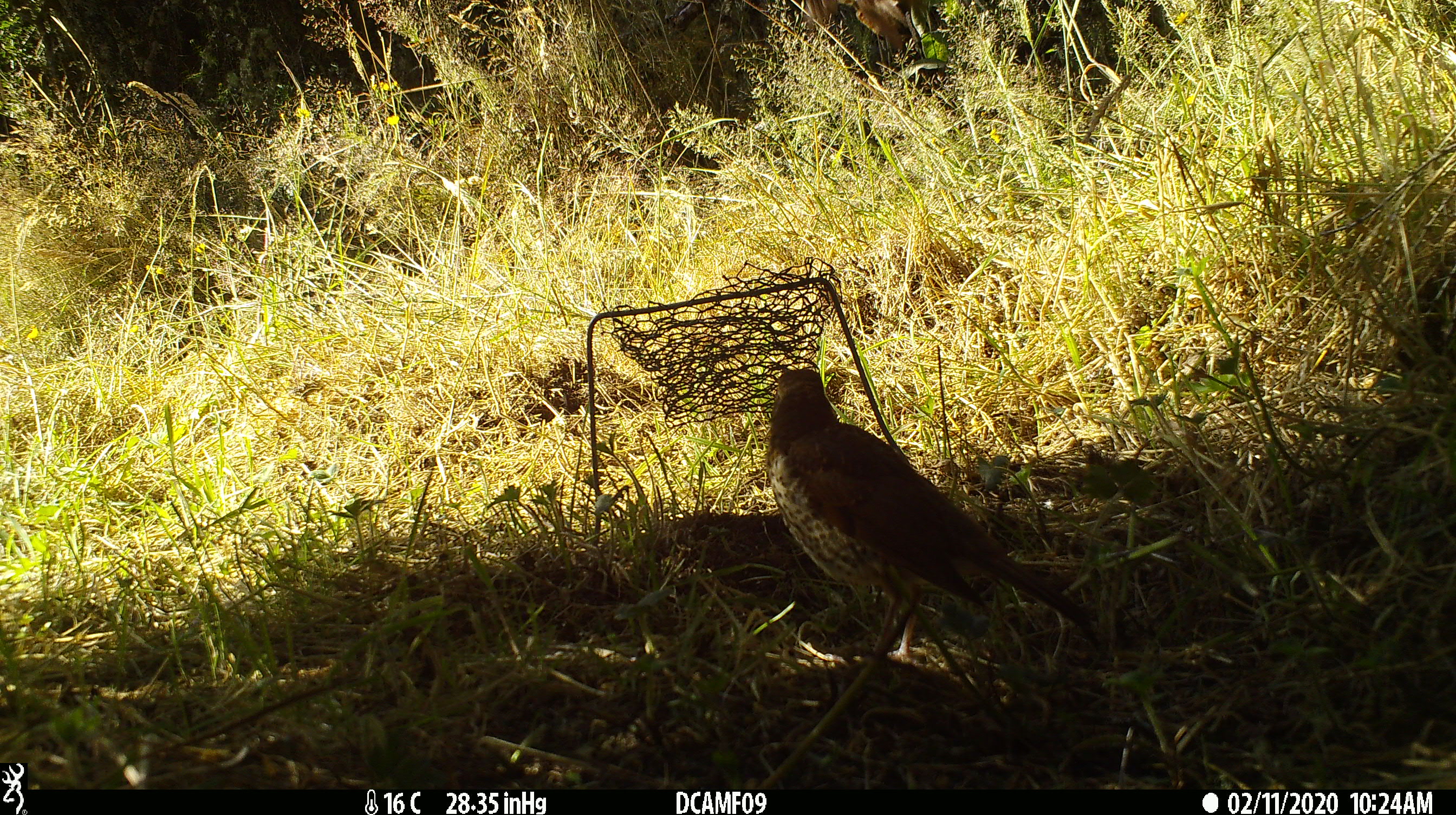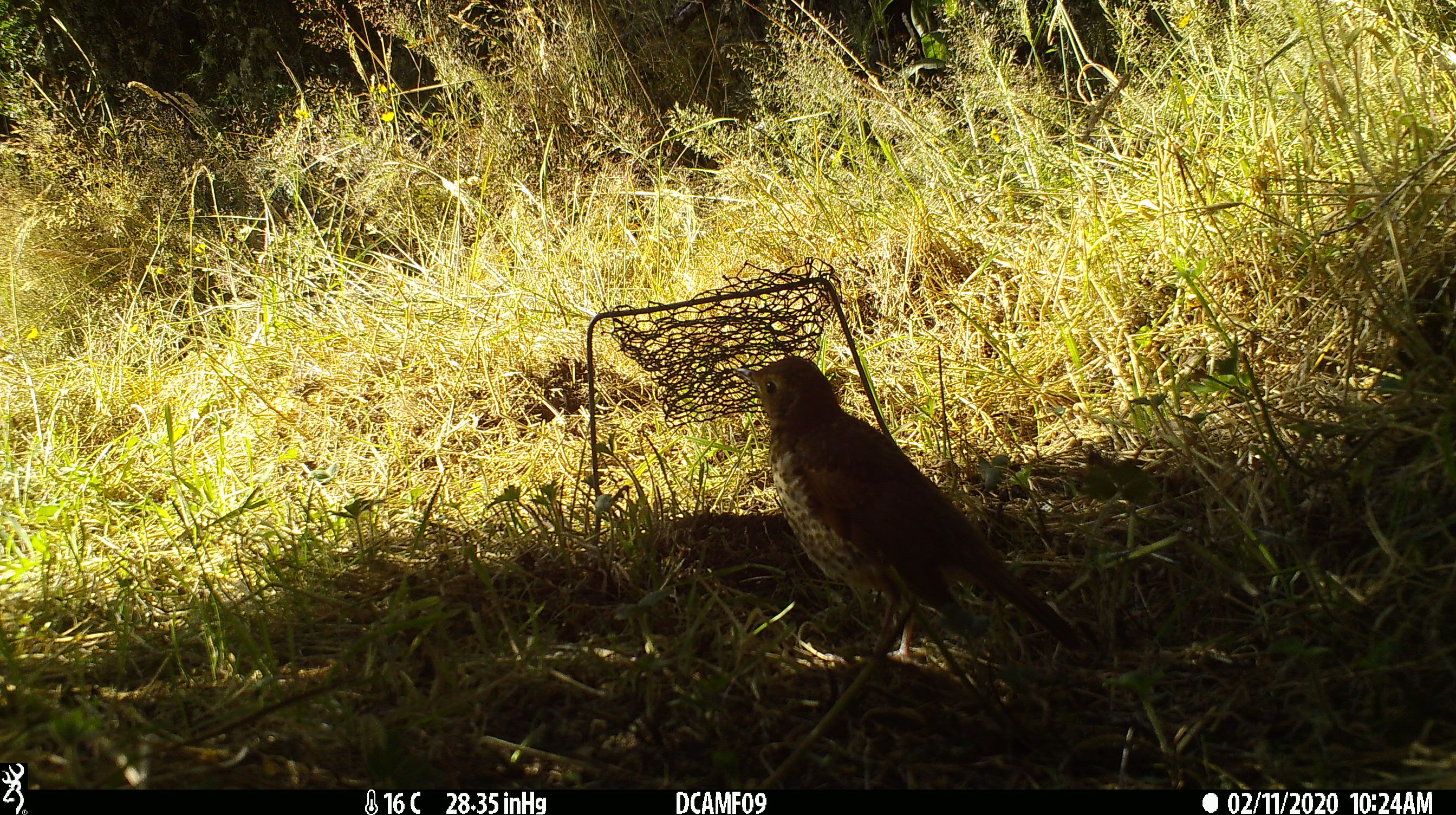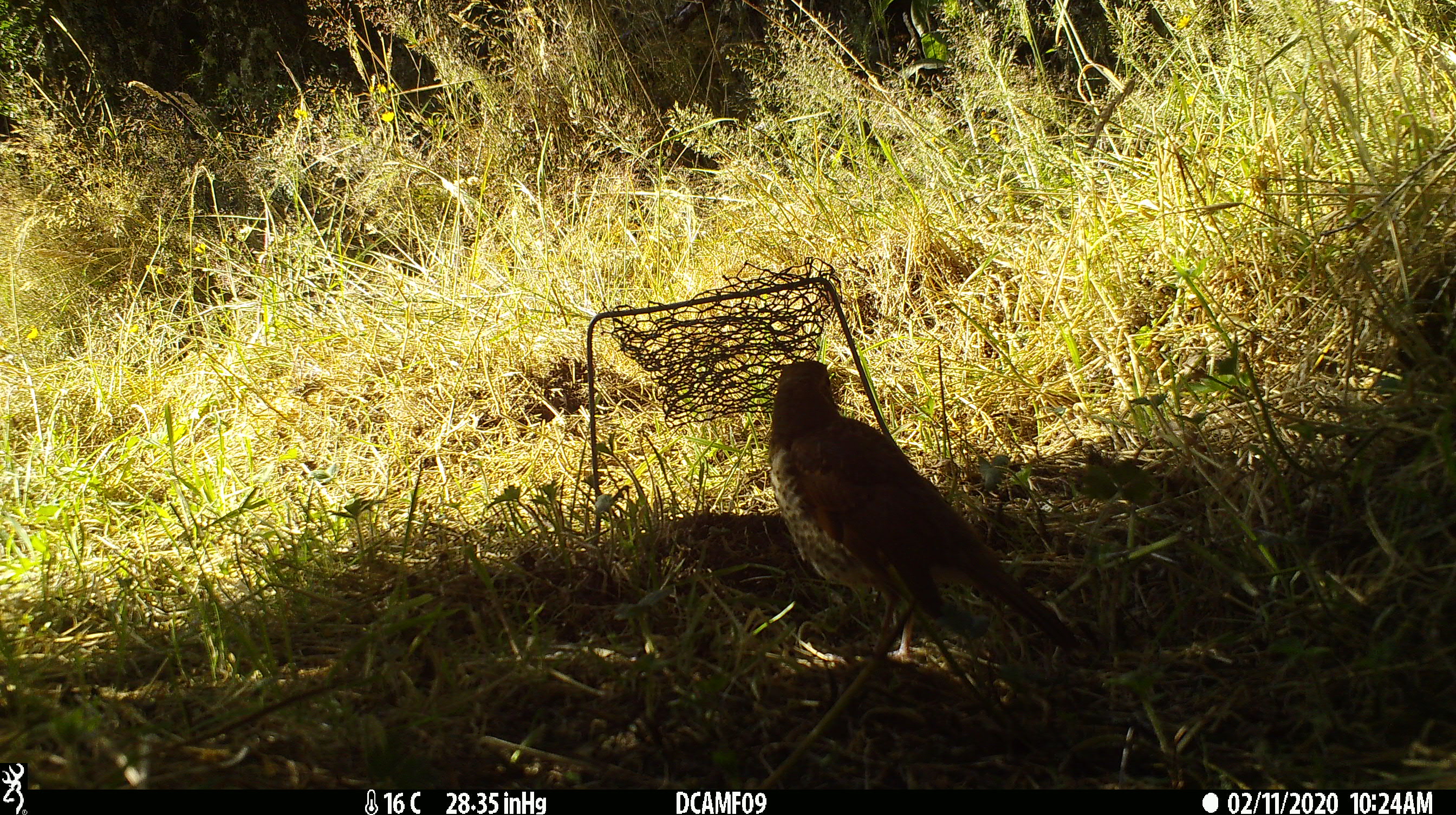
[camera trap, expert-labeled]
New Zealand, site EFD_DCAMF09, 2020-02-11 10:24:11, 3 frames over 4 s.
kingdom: Animalia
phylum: Chordata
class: Aves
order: Passeriformes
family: Turdidae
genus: Turdus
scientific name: Turdus philomelos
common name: song thrush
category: thrush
Thrush (song thrush) (Turdus philomelos).